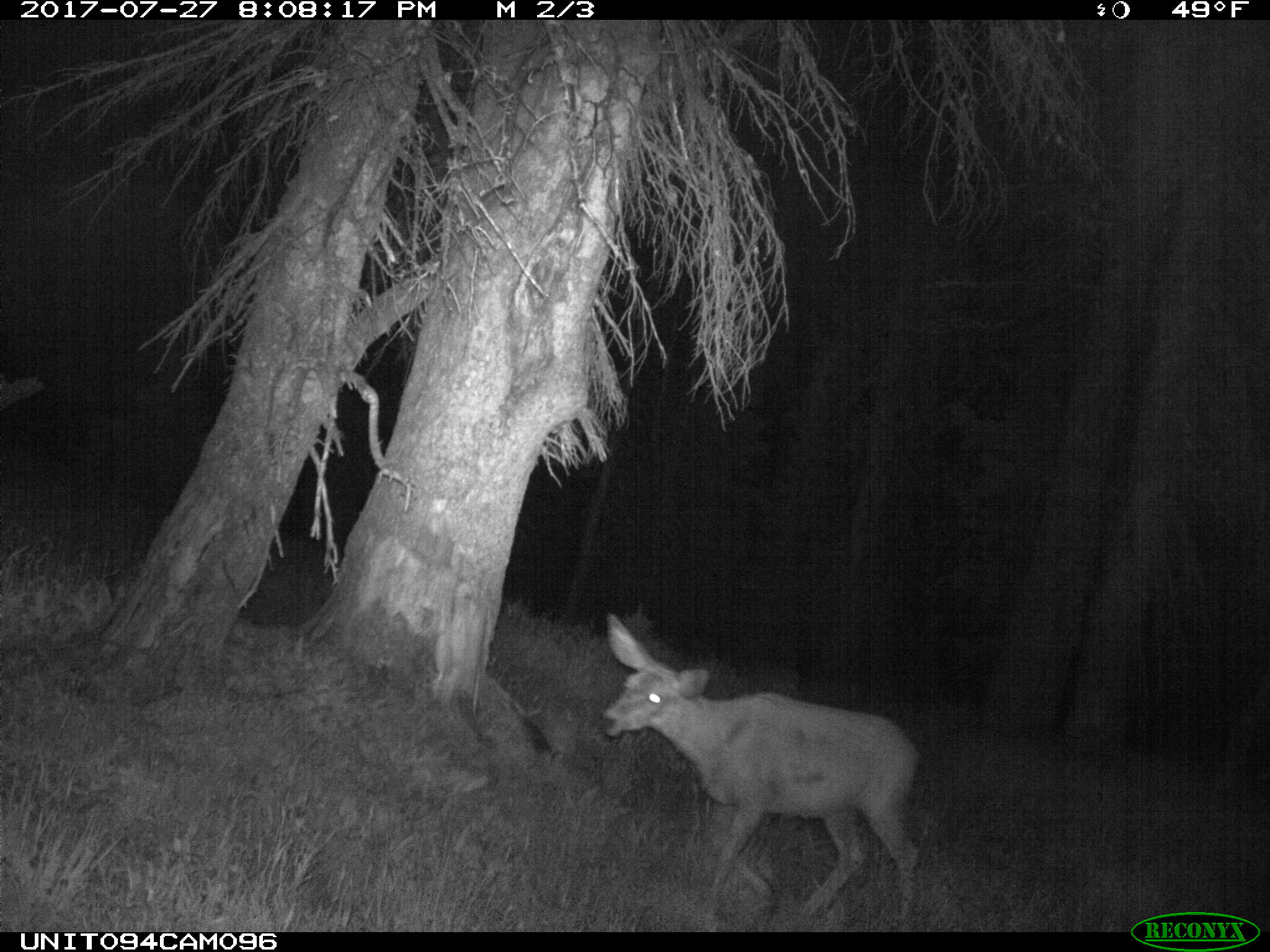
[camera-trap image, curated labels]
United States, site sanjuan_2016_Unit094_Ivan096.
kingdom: Animalia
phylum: Chordata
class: Mammalia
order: Artiodactyla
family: Cervidae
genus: Odocoileus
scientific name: Odocoileus hemionus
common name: mule deer